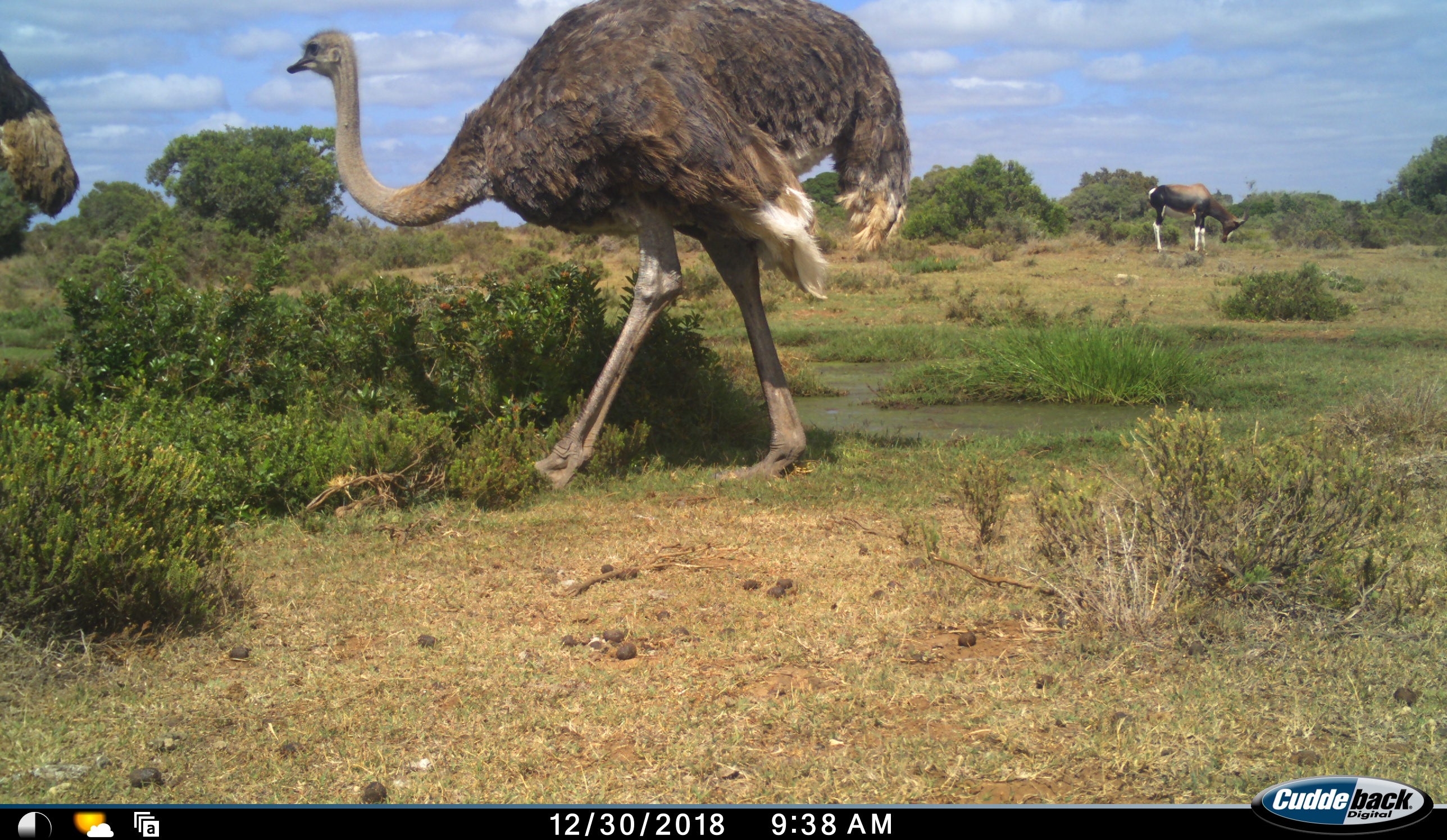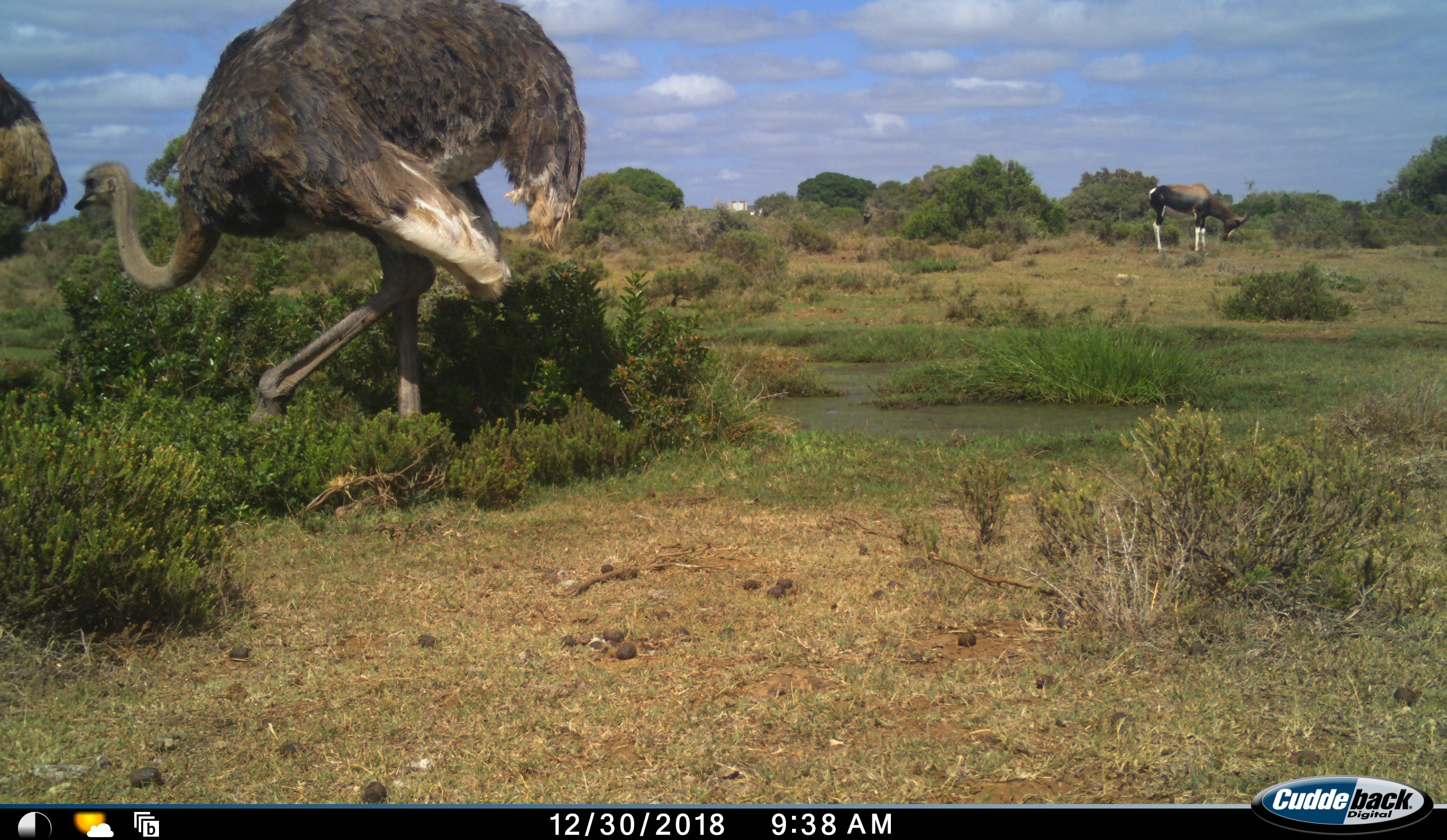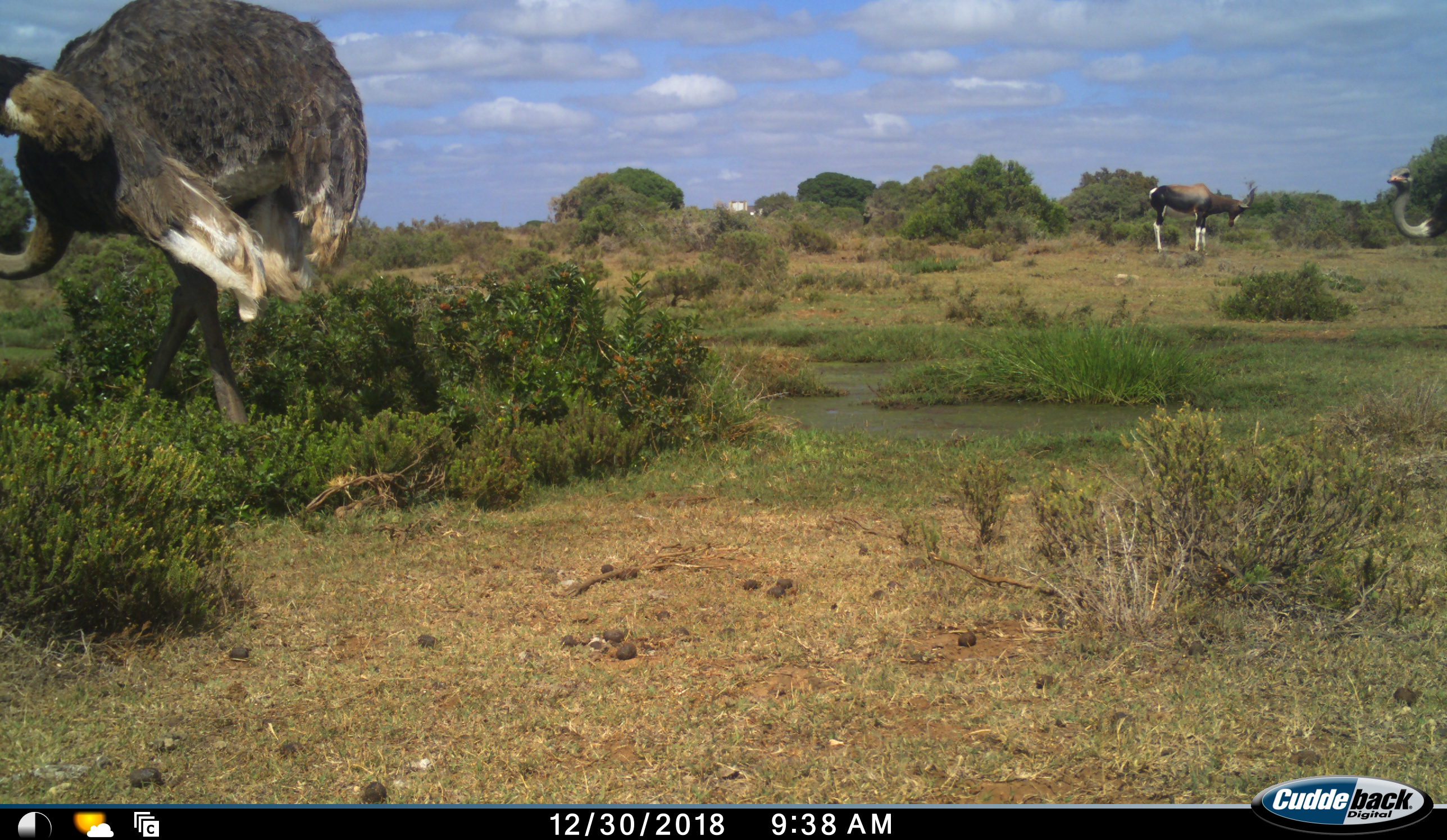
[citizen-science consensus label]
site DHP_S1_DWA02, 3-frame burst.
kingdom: Animalia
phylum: Chordata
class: Mammalia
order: Artiodactyla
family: Bovidae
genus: Damaliscus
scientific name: Damaliscus pygargus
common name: bontebok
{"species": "bontebok (Damaliscus pygargus)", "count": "1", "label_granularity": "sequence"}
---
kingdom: Animalia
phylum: Chordata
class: Aves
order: Struthioniformes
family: Struthionidae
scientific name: Struthionidae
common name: ostrich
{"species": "ostrich (Struthionidae)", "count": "3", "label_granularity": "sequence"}